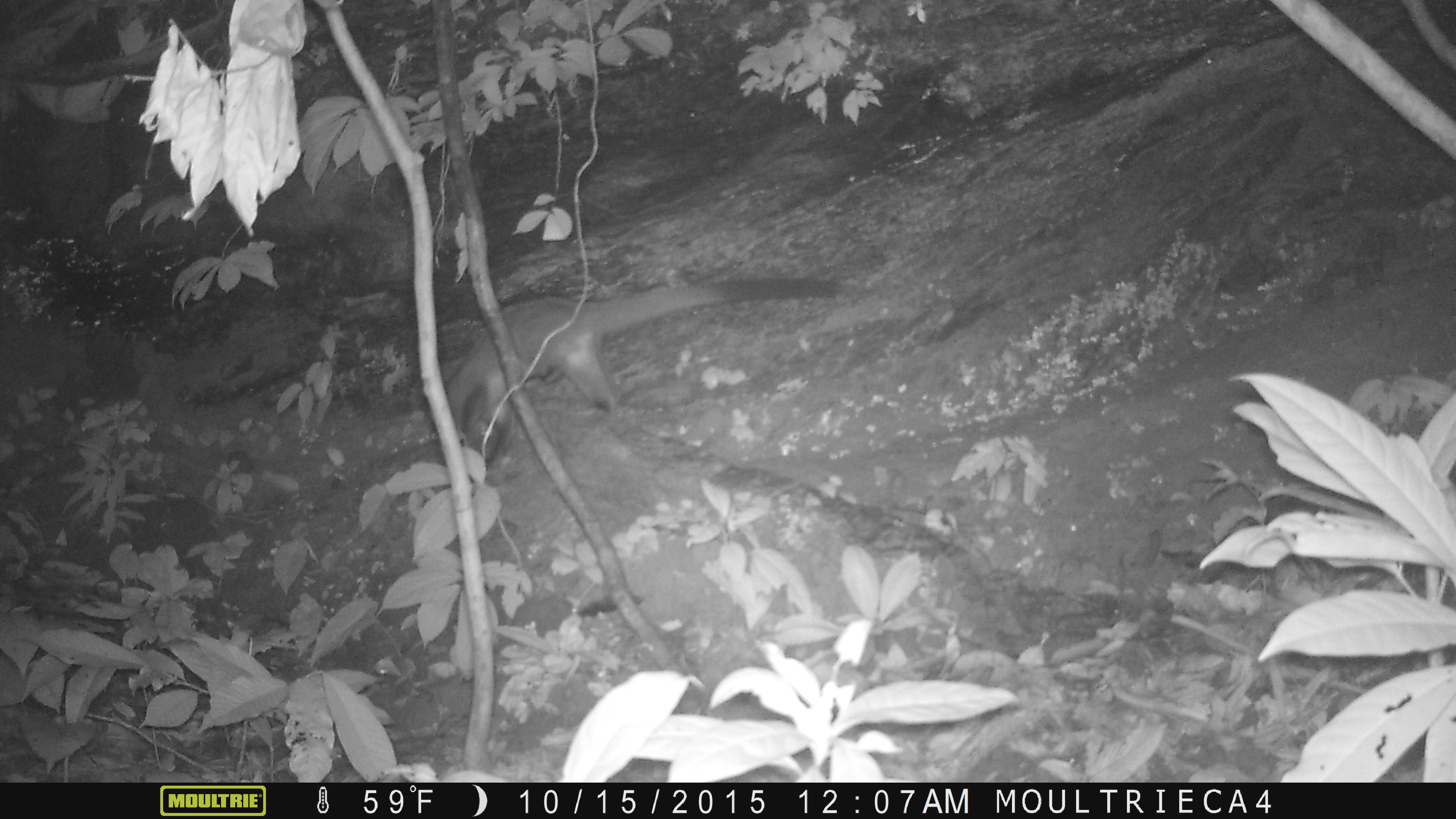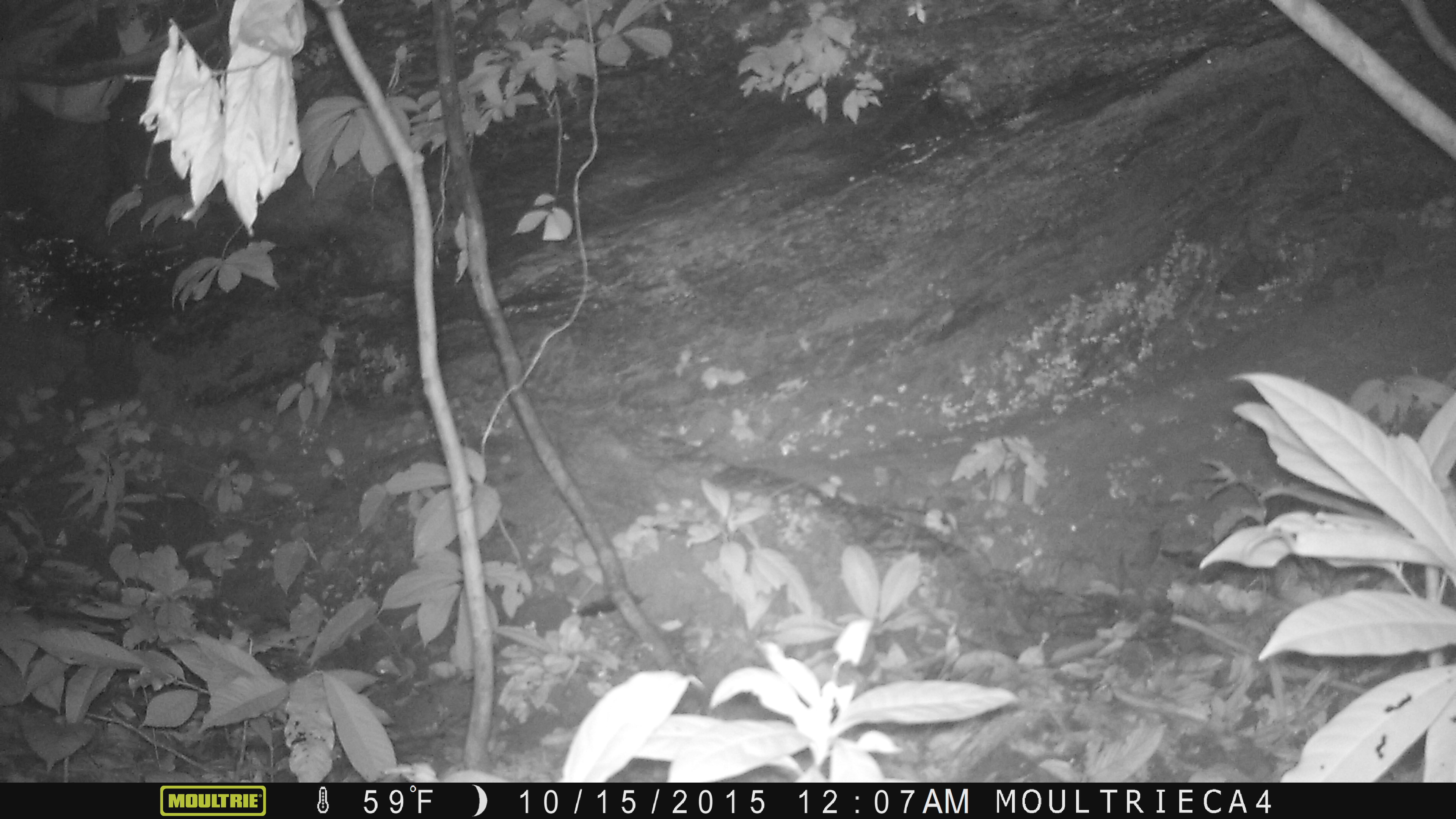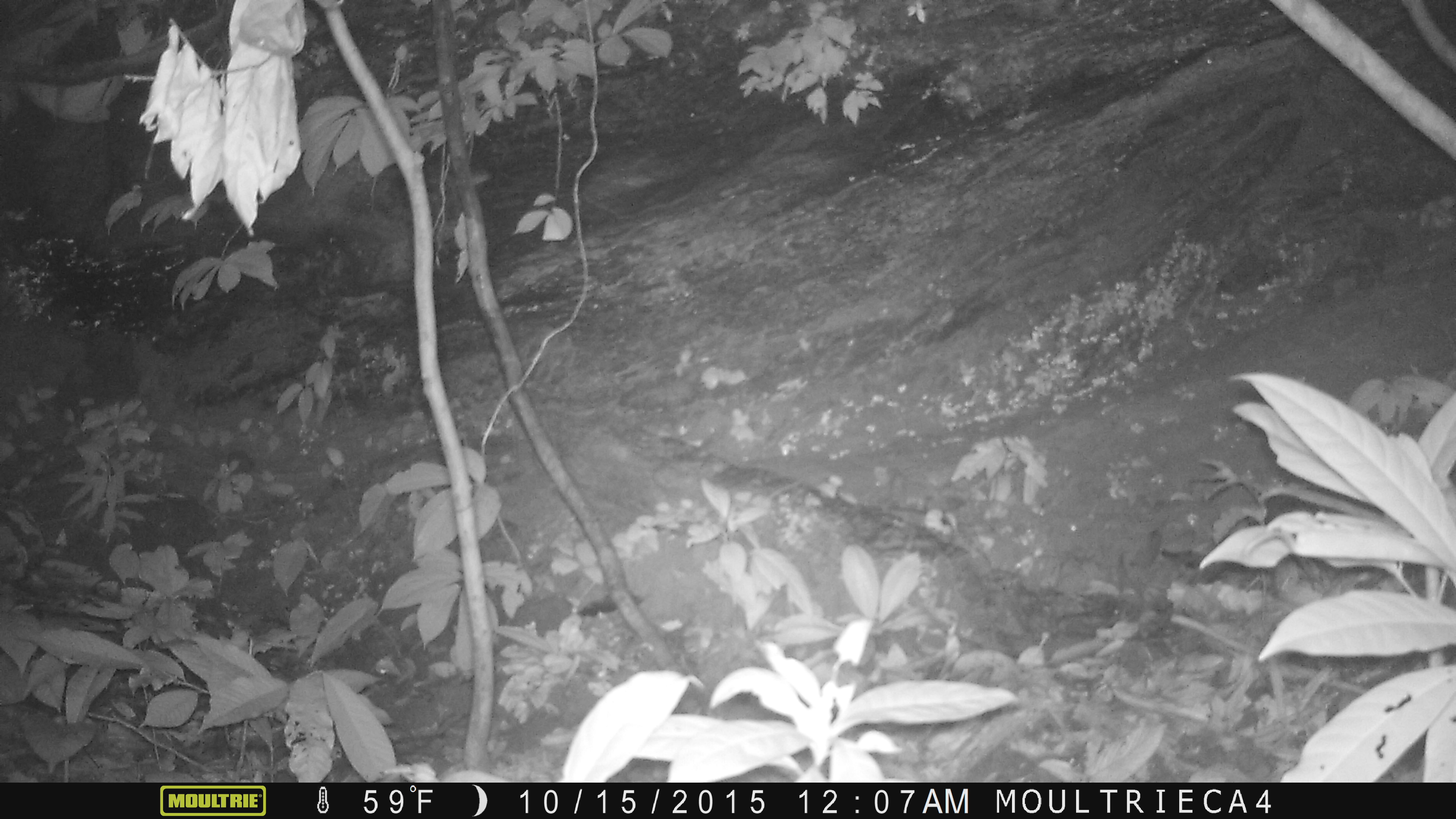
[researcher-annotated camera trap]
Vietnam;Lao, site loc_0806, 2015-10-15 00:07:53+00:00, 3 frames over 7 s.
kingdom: Animalia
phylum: Chordata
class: Mammalia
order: Carnivora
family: Viverridae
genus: Paguma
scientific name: Paguma larvata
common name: masked palm civet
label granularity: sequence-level